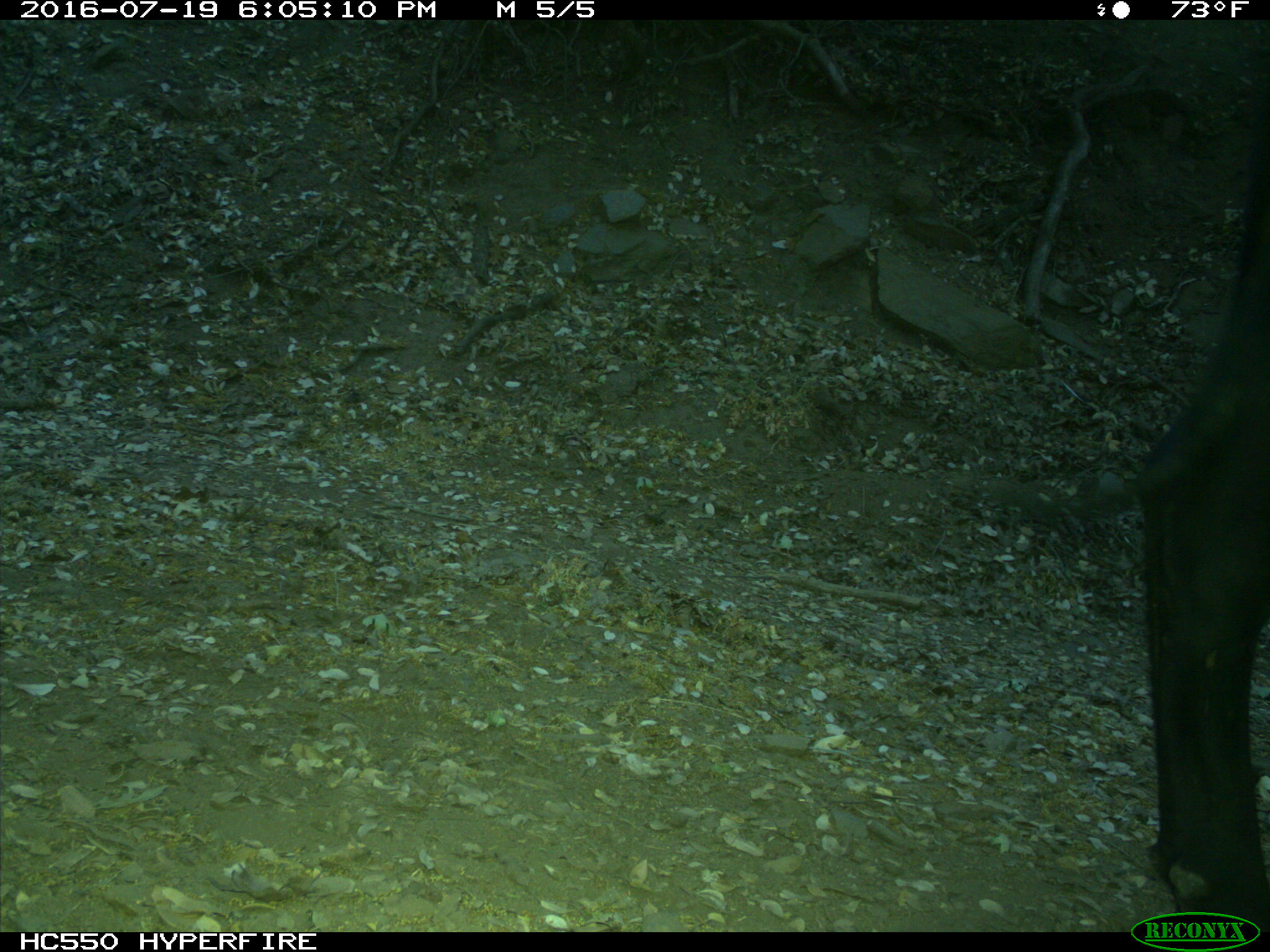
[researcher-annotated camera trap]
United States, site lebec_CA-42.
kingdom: Animalia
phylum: Chordata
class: Mammalia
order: Artiodactyla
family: Bovidae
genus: Bos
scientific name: Bos taurus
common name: domestic cow